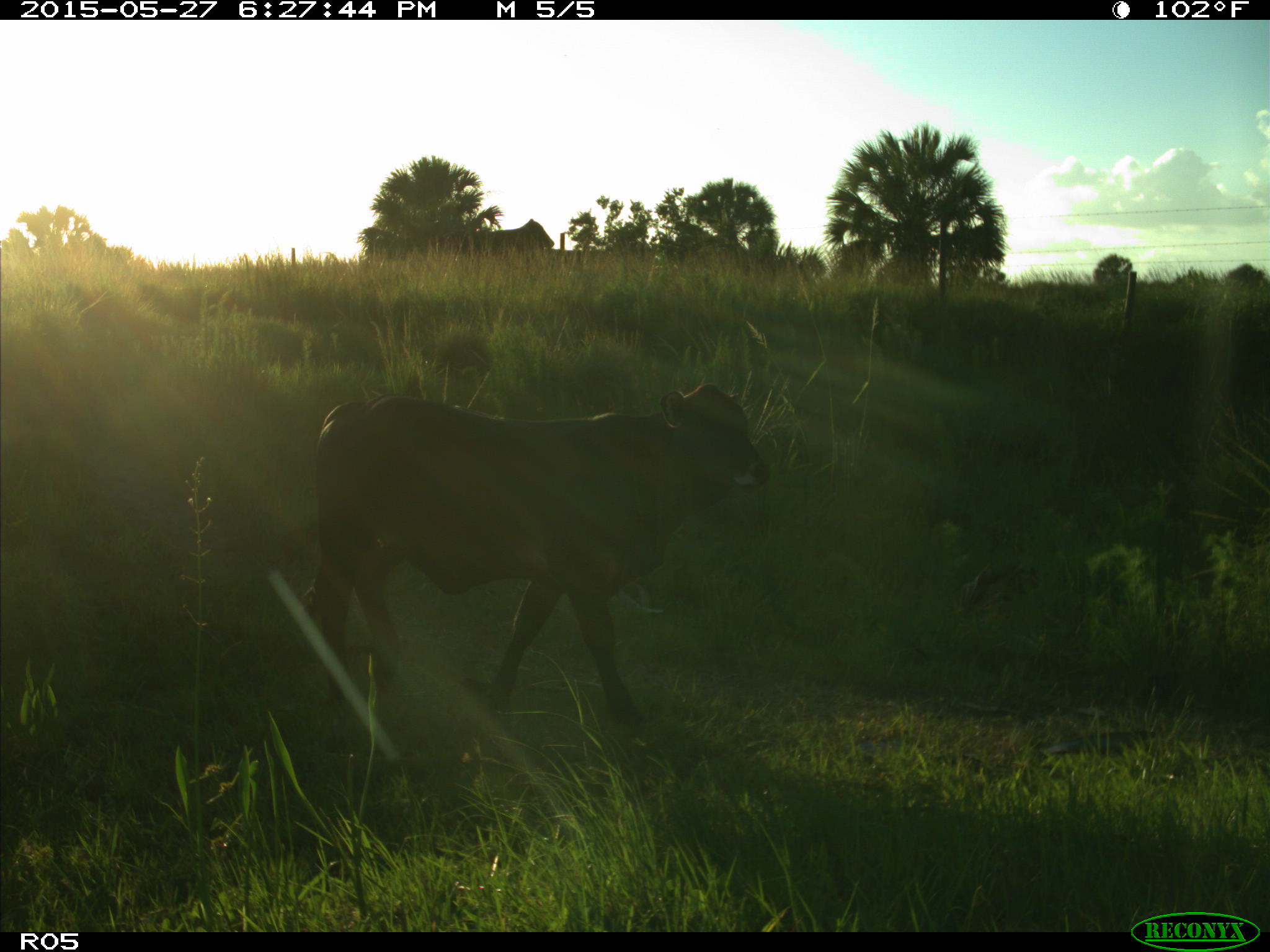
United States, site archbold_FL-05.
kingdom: Animalia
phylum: Chordata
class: Mammalia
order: Artiodactyla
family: Bovidae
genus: Bos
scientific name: Bos taurus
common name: domestic cow